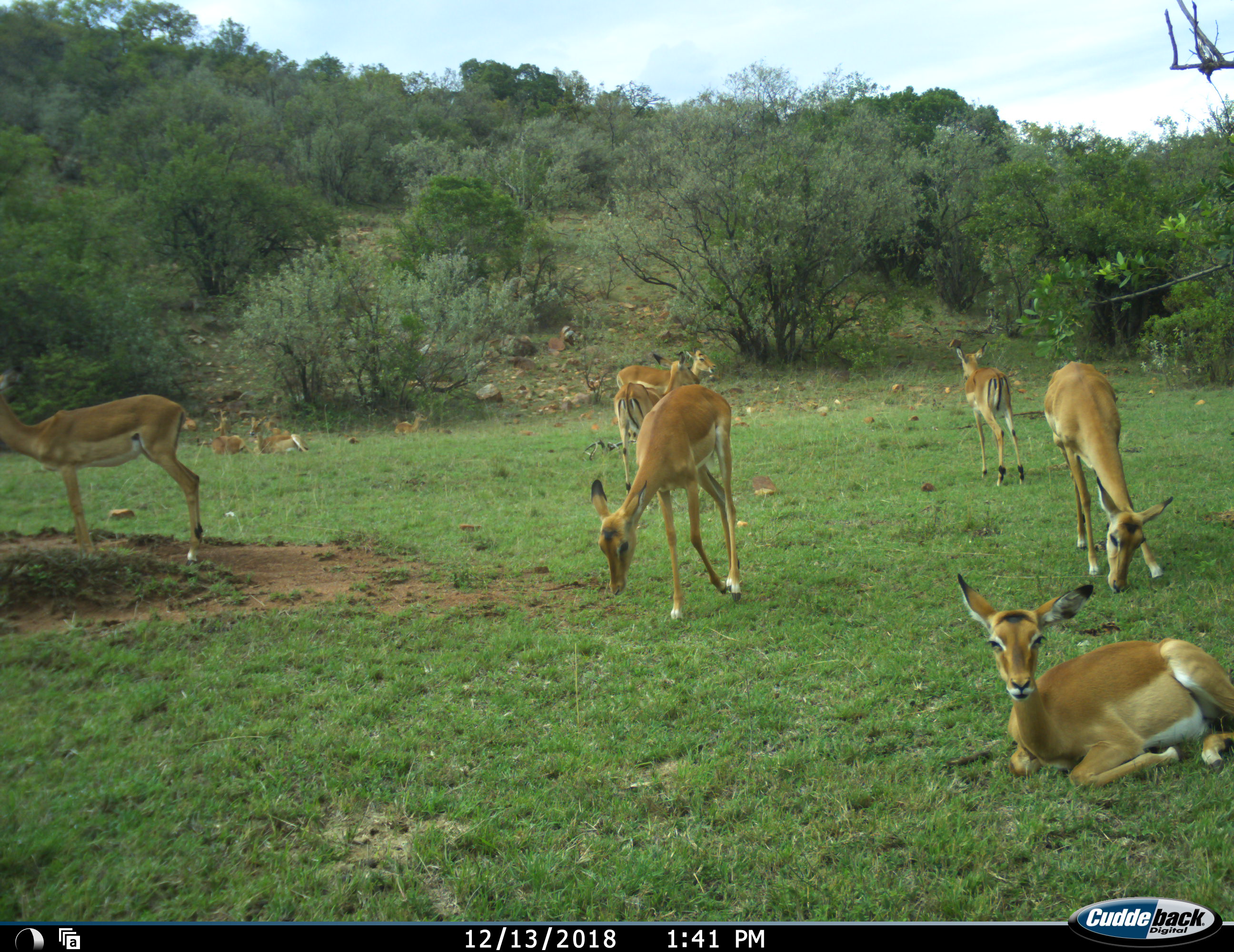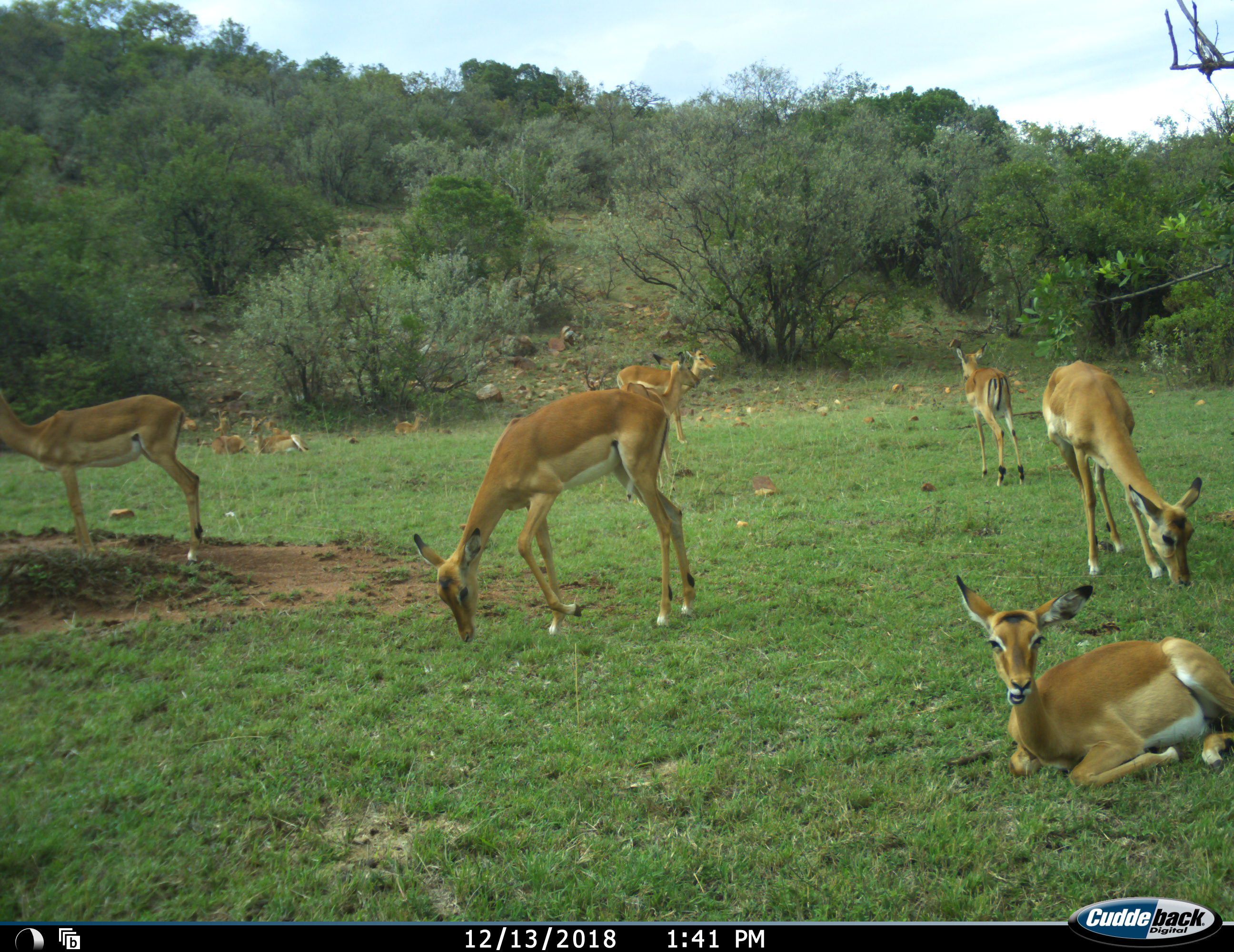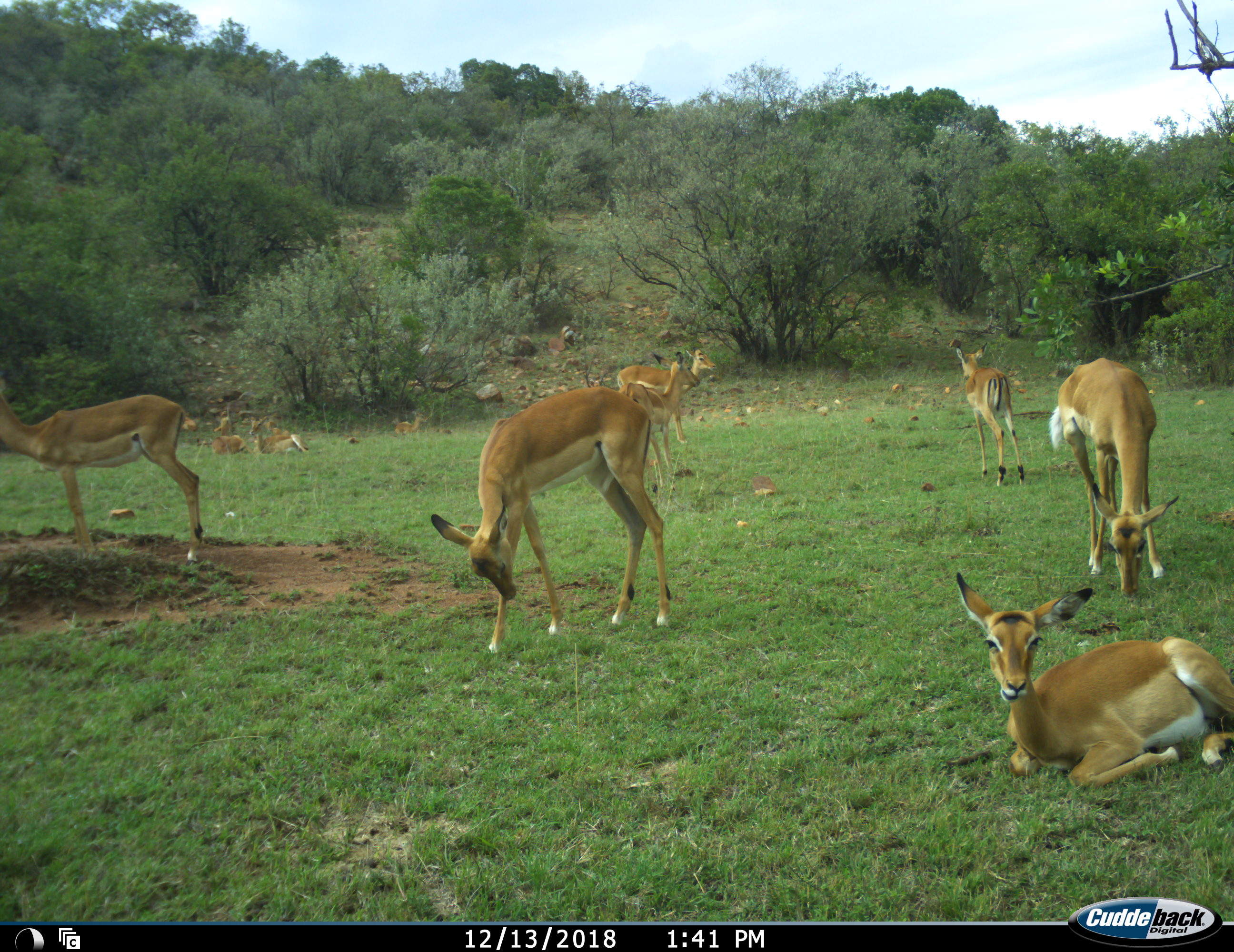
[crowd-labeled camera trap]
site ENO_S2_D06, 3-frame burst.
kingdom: Animalia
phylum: Chordata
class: Mammalia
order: Artiodactyla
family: Bovidae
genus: Aepyceros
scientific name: Aepyceros melampus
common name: impala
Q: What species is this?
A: Impala (Aepyceros melampus).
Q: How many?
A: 11-50.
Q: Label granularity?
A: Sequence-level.